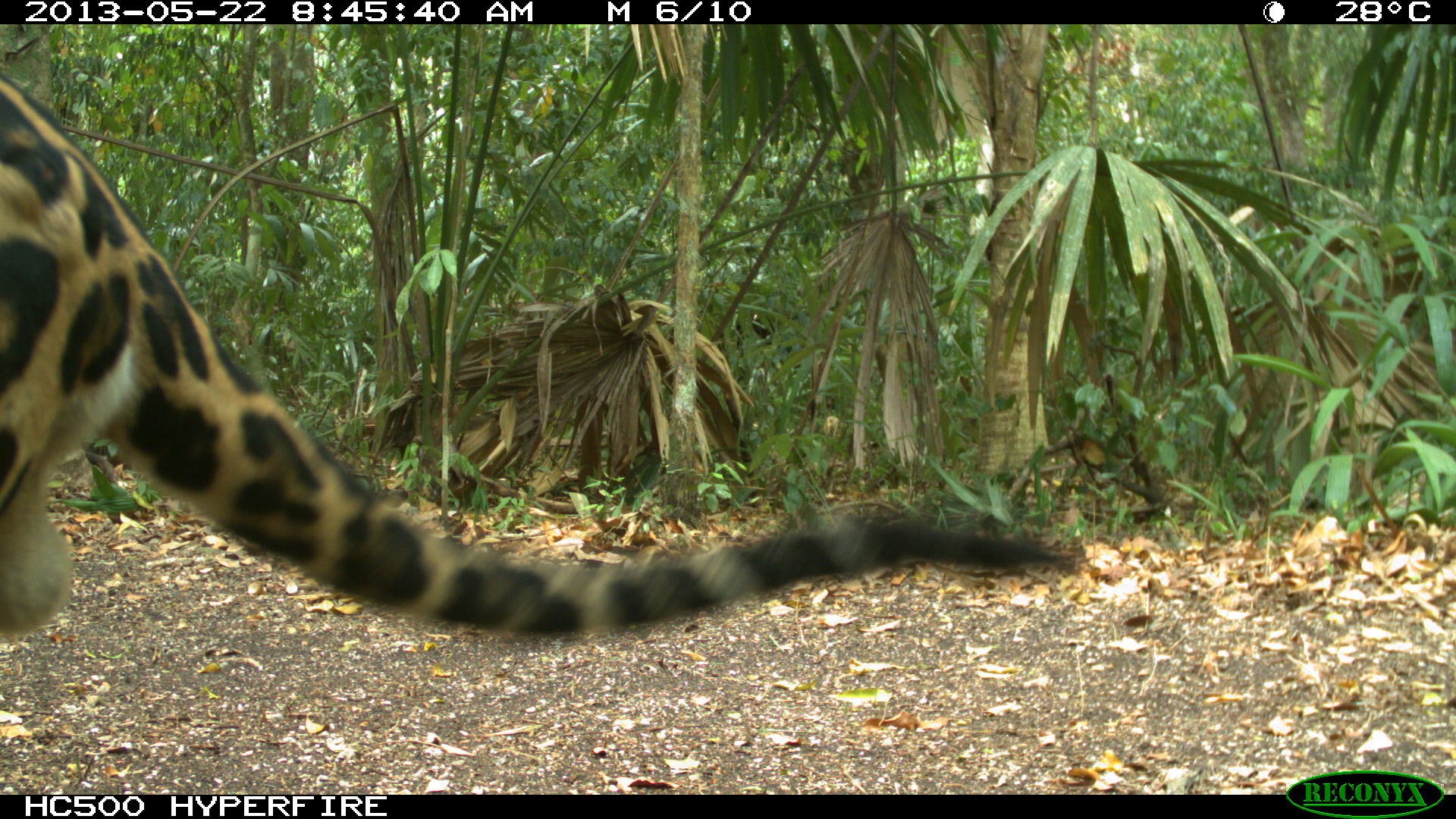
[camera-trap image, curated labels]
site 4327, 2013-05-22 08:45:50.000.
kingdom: Animalia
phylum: Chordata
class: Mammalia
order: Carnivora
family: Felidae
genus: Panthera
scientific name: Panthera onca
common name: jaguar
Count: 1.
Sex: male.